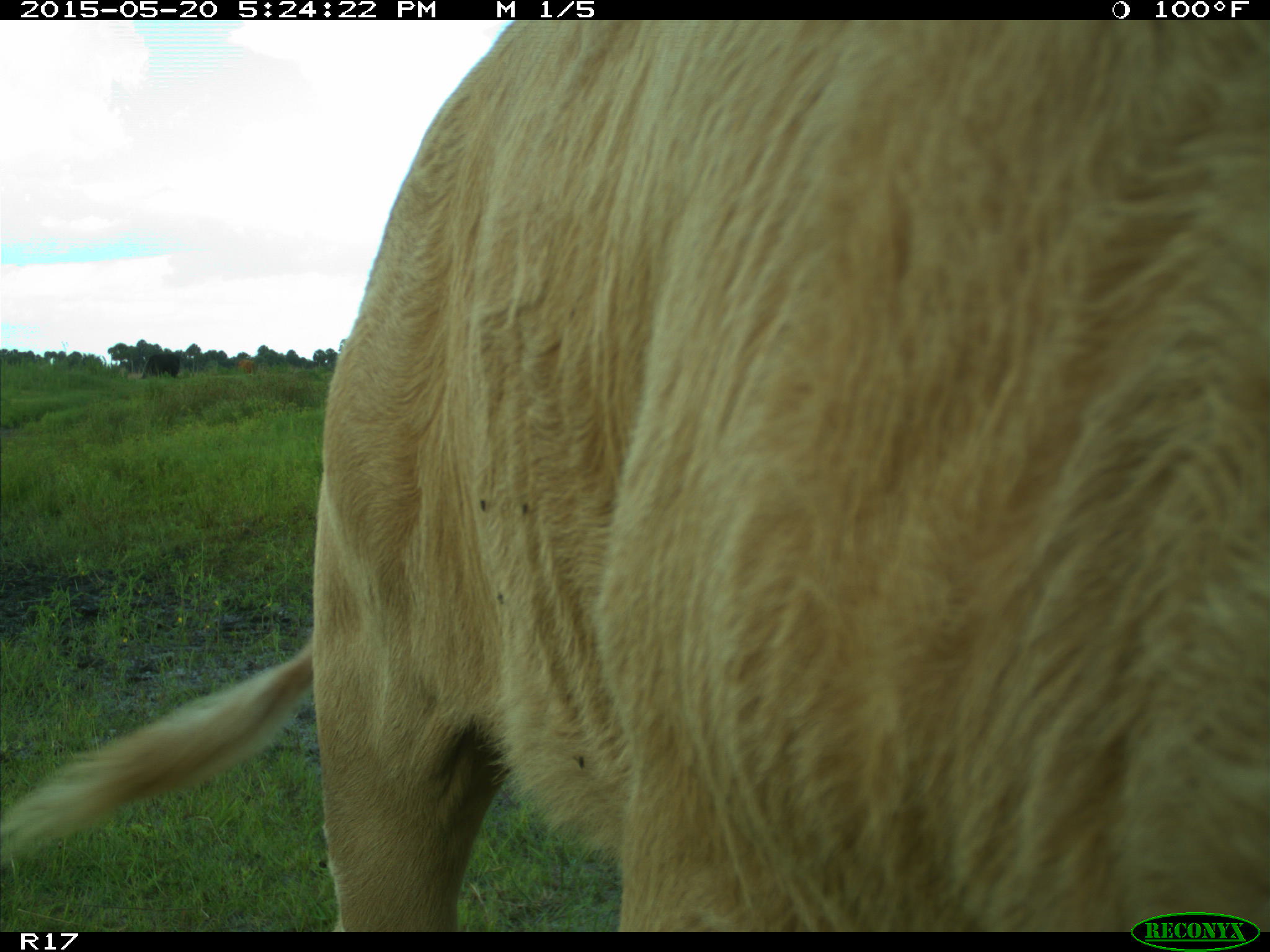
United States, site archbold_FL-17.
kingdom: Animalia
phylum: Chordata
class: Mammalia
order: Artiodactyla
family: Bovidae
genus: Bos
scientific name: Bos taurus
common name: domestic cow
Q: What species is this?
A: Bos taurus (domestic cow).